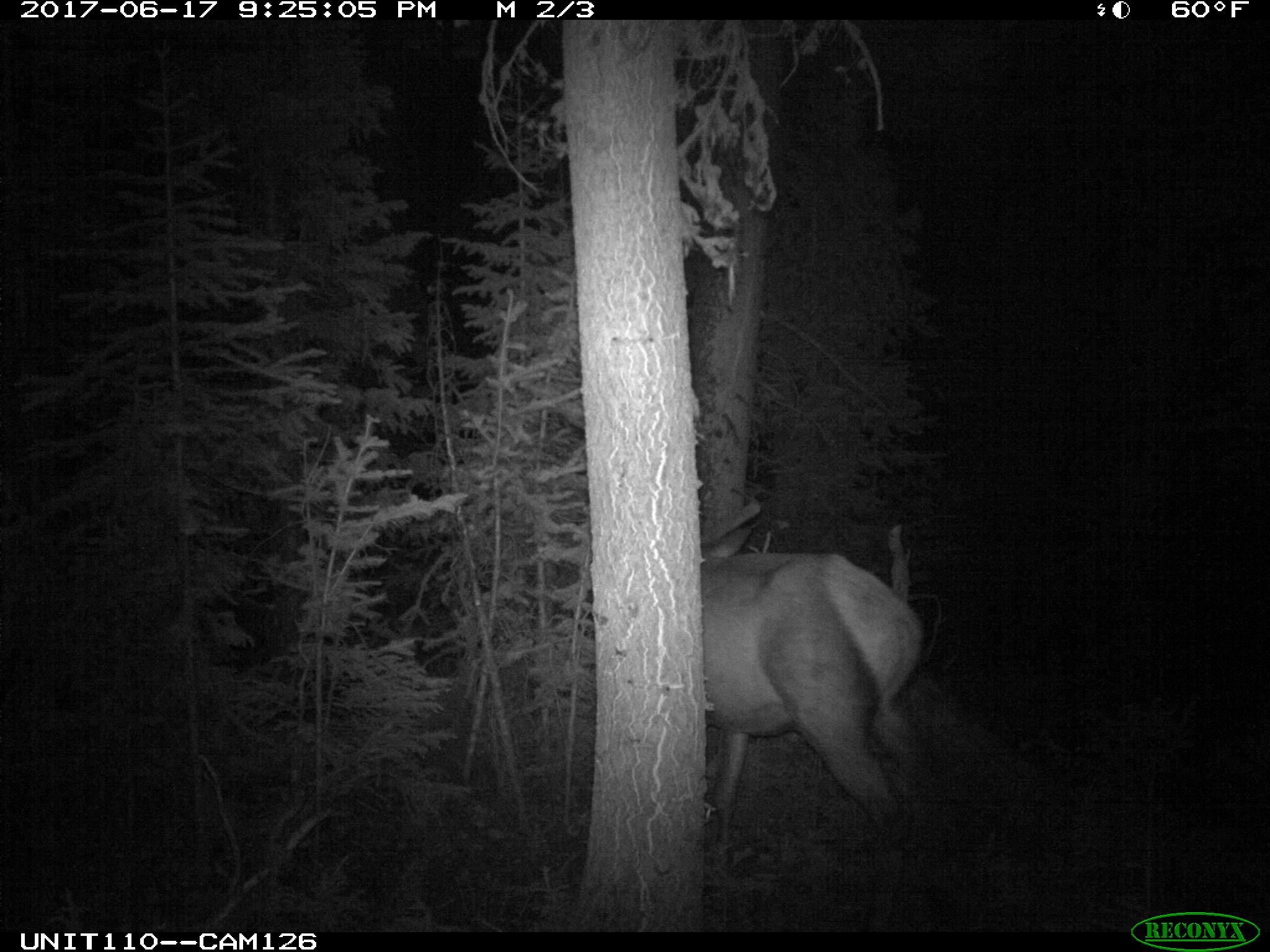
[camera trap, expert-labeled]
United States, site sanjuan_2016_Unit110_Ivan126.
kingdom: Animalia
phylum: Chordata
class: Mammalia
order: Artiodactyla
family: Cervidae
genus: Cervus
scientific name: Cervus elaphus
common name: red deer